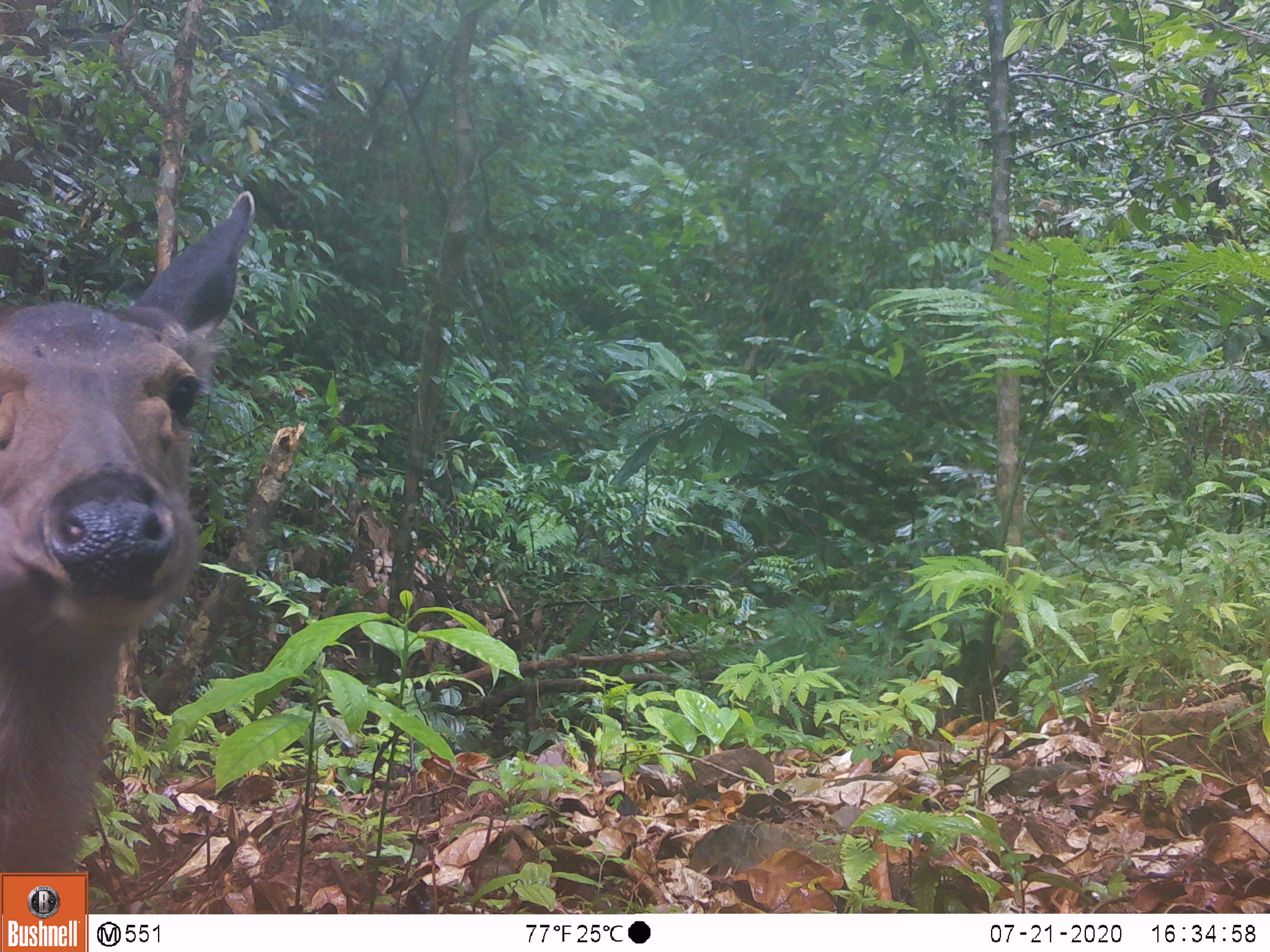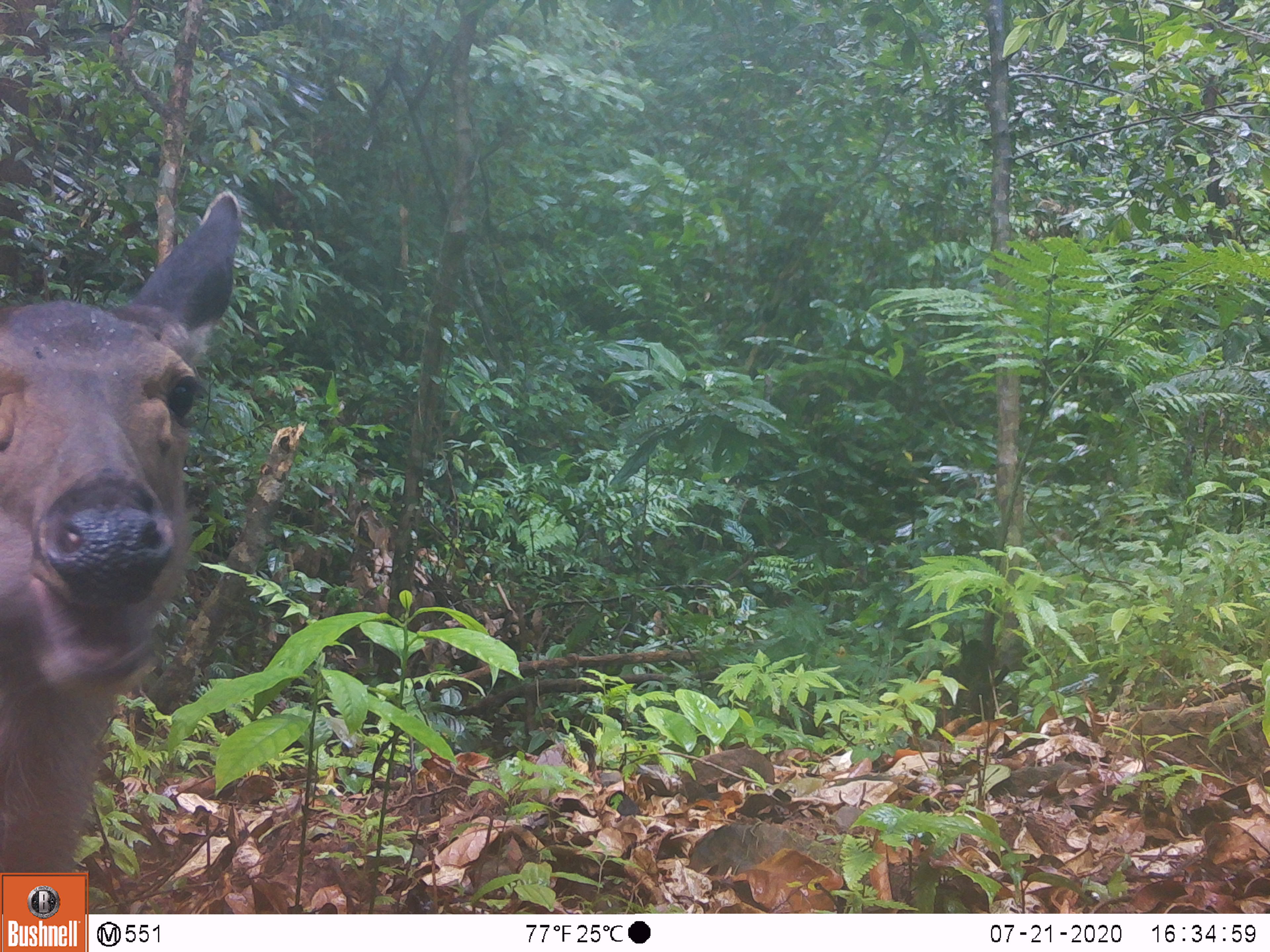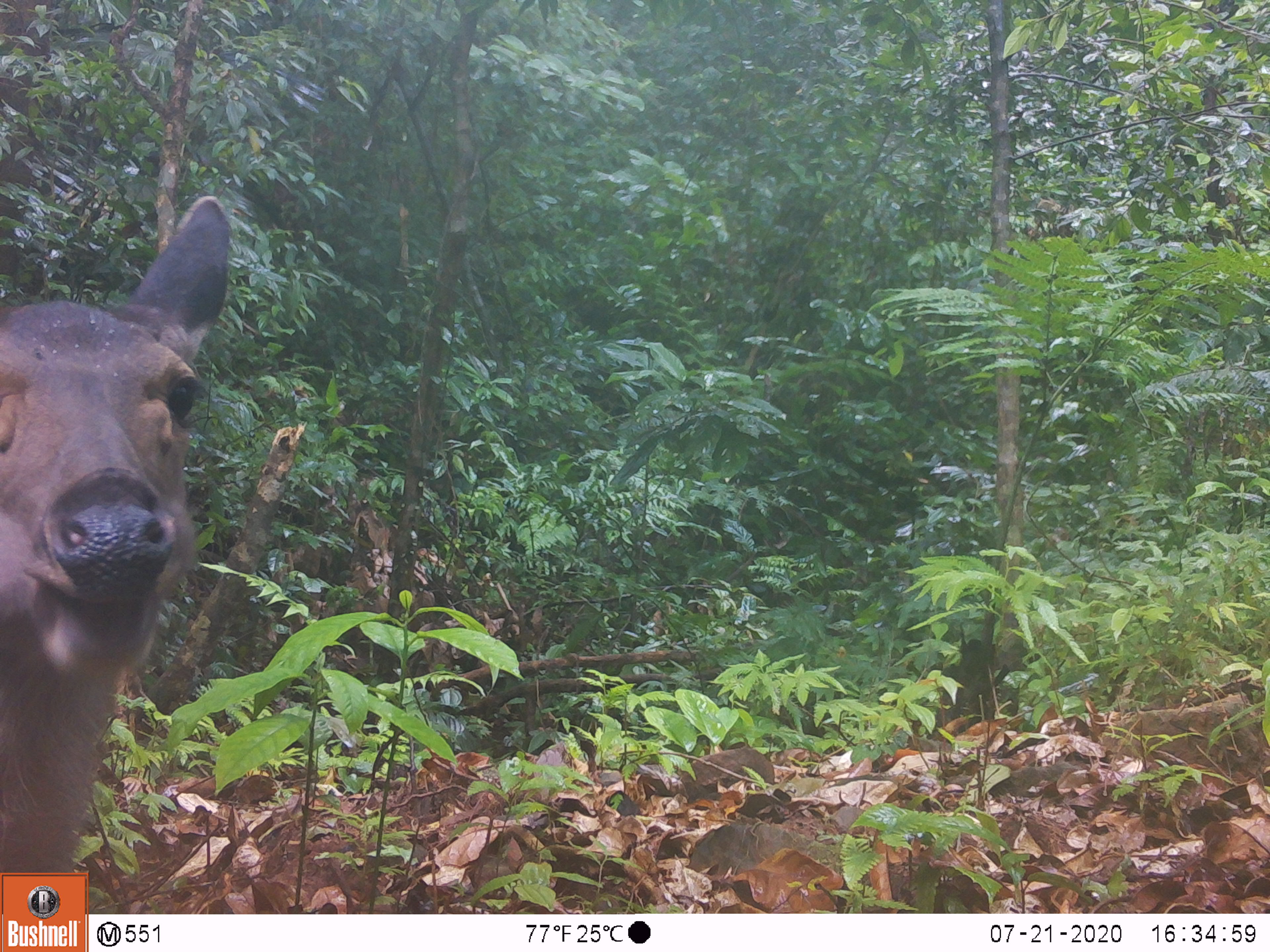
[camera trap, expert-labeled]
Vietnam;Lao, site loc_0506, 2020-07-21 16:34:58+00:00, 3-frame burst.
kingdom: Animalia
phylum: Chordata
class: Mammalia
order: Artiodactyla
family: Cervidae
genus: Rusa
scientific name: Rusa unicolor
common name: sambar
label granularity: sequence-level